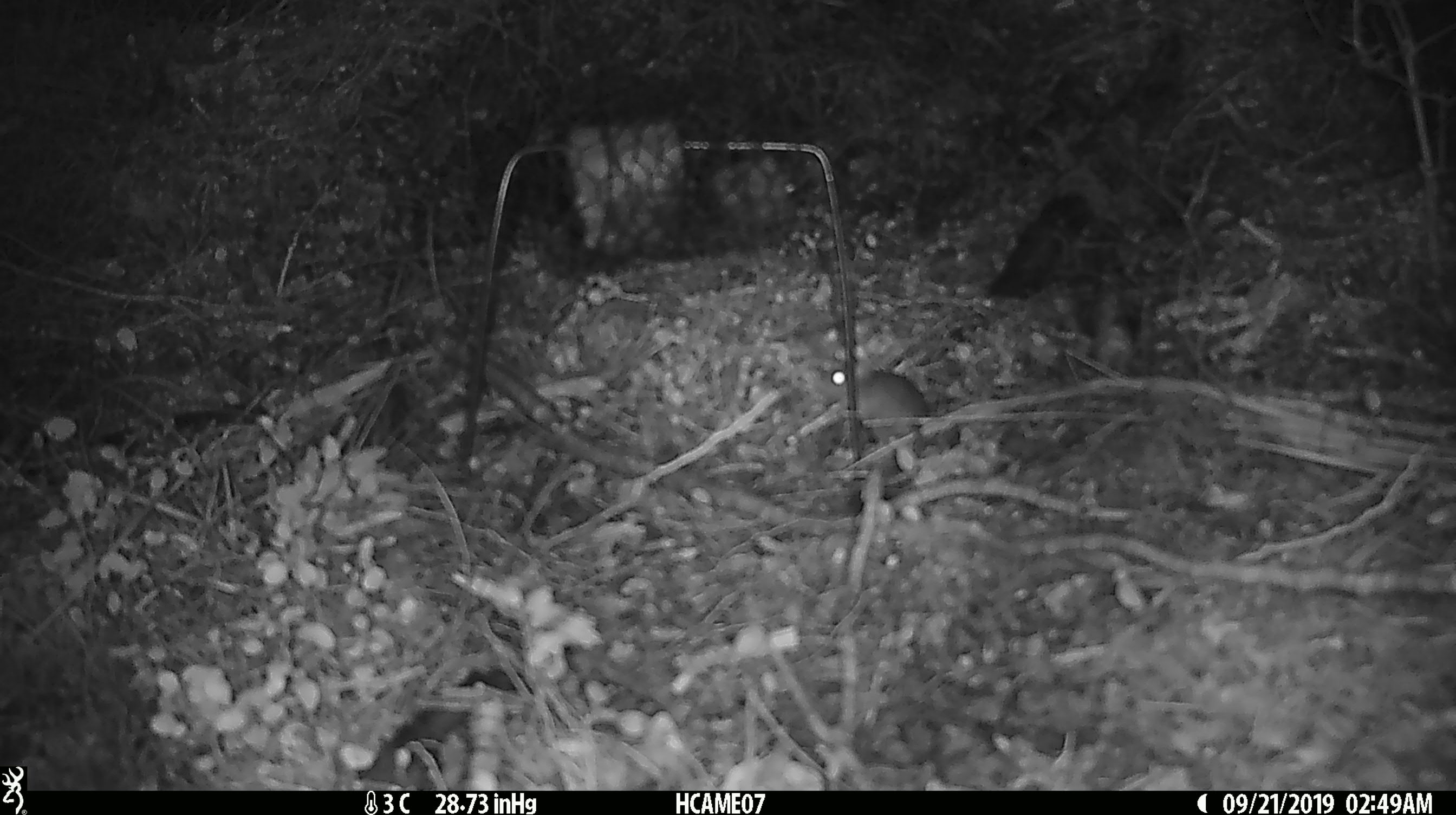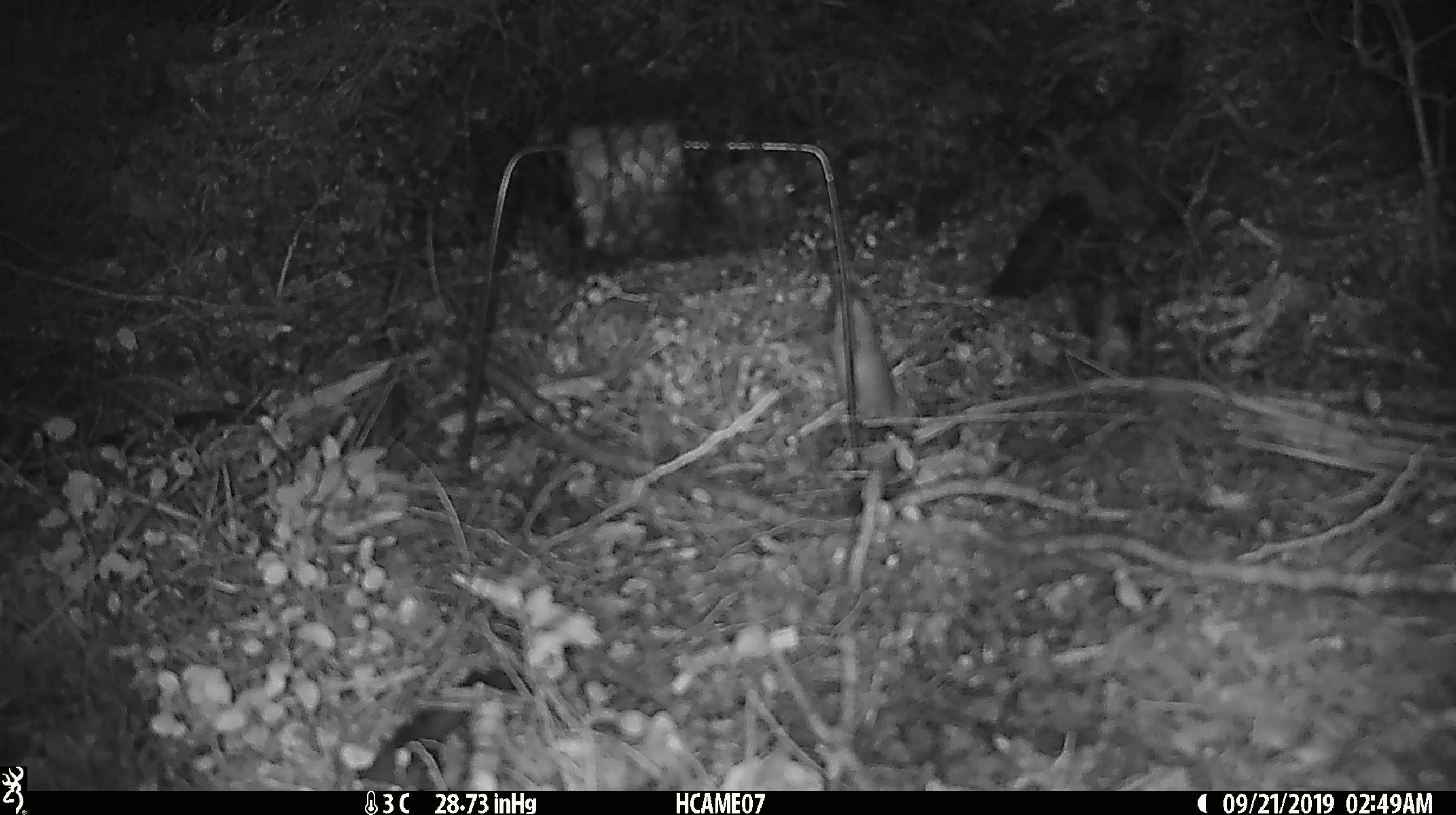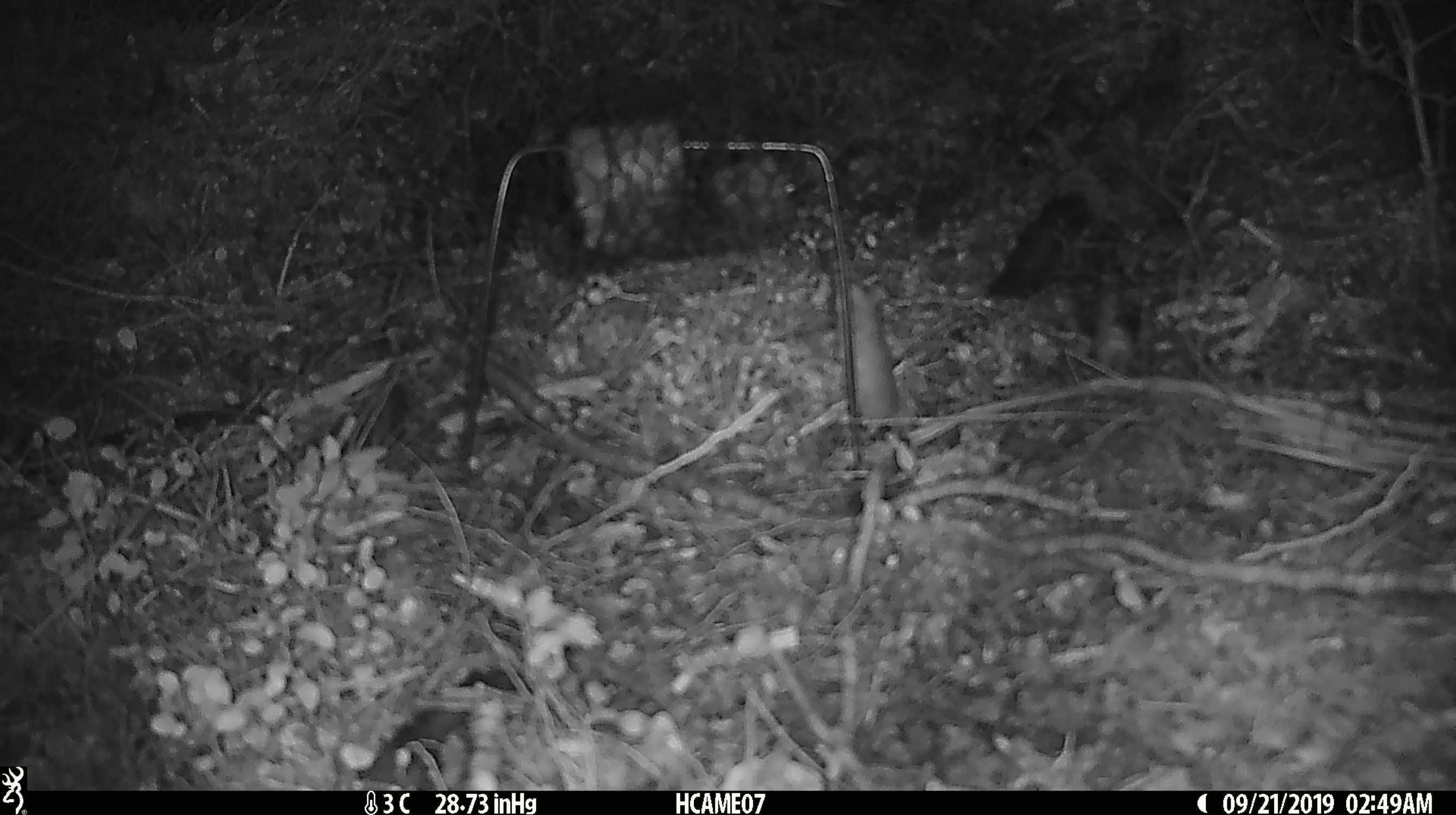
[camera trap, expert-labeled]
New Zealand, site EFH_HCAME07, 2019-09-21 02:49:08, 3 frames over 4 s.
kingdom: Animalia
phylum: Chordata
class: Mammalia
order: Rodentia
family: Muridae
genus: Mus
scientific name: Mus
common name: mouse